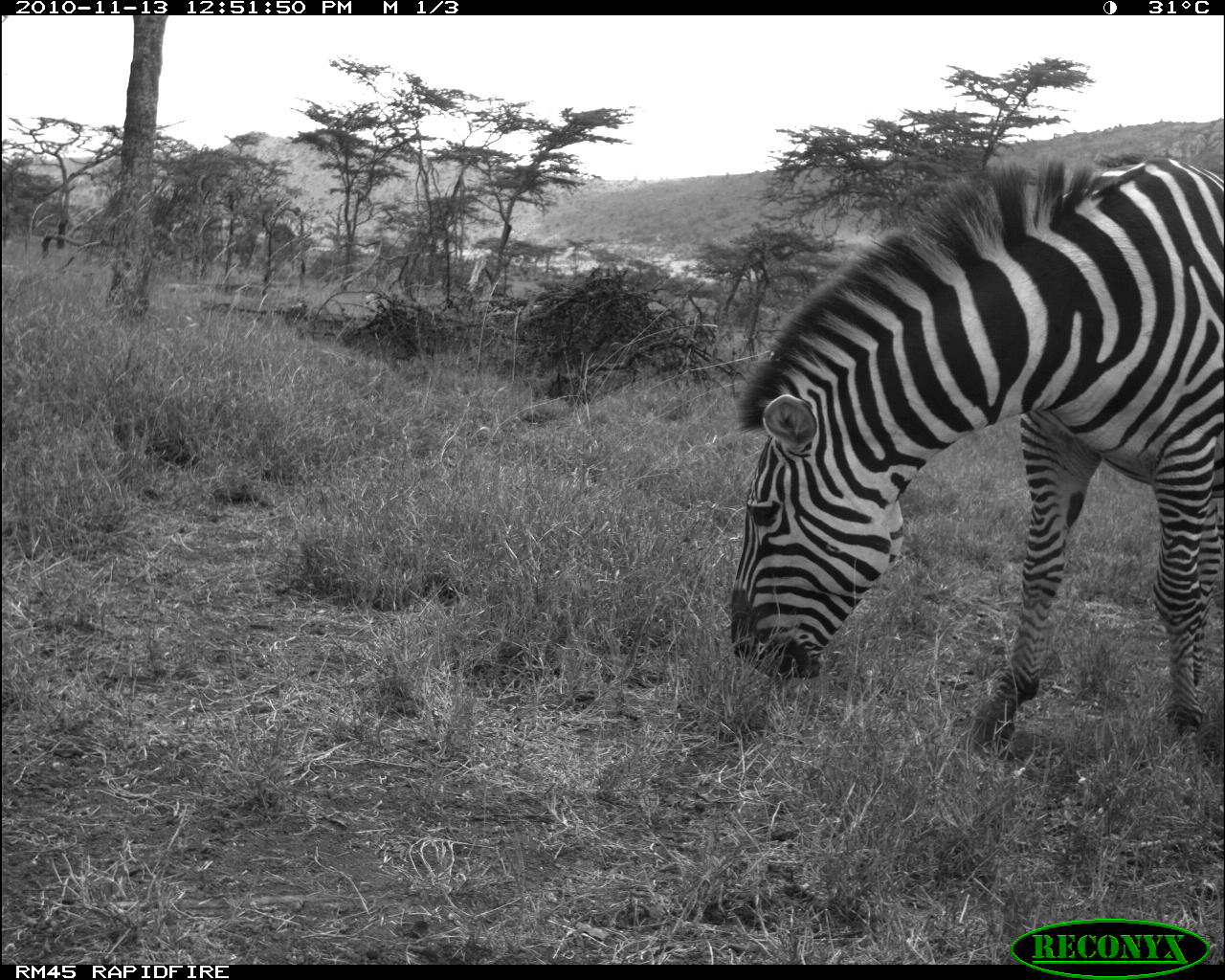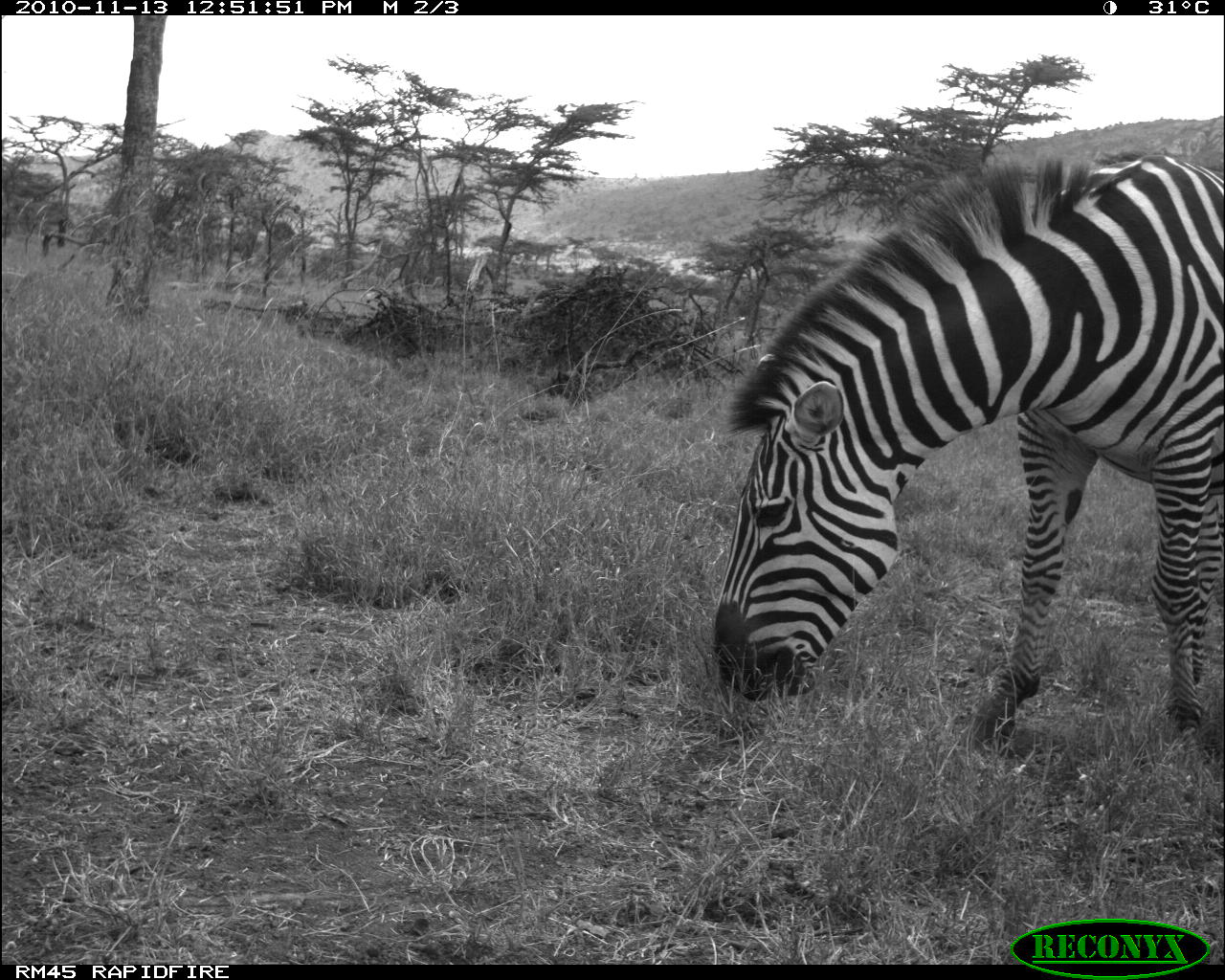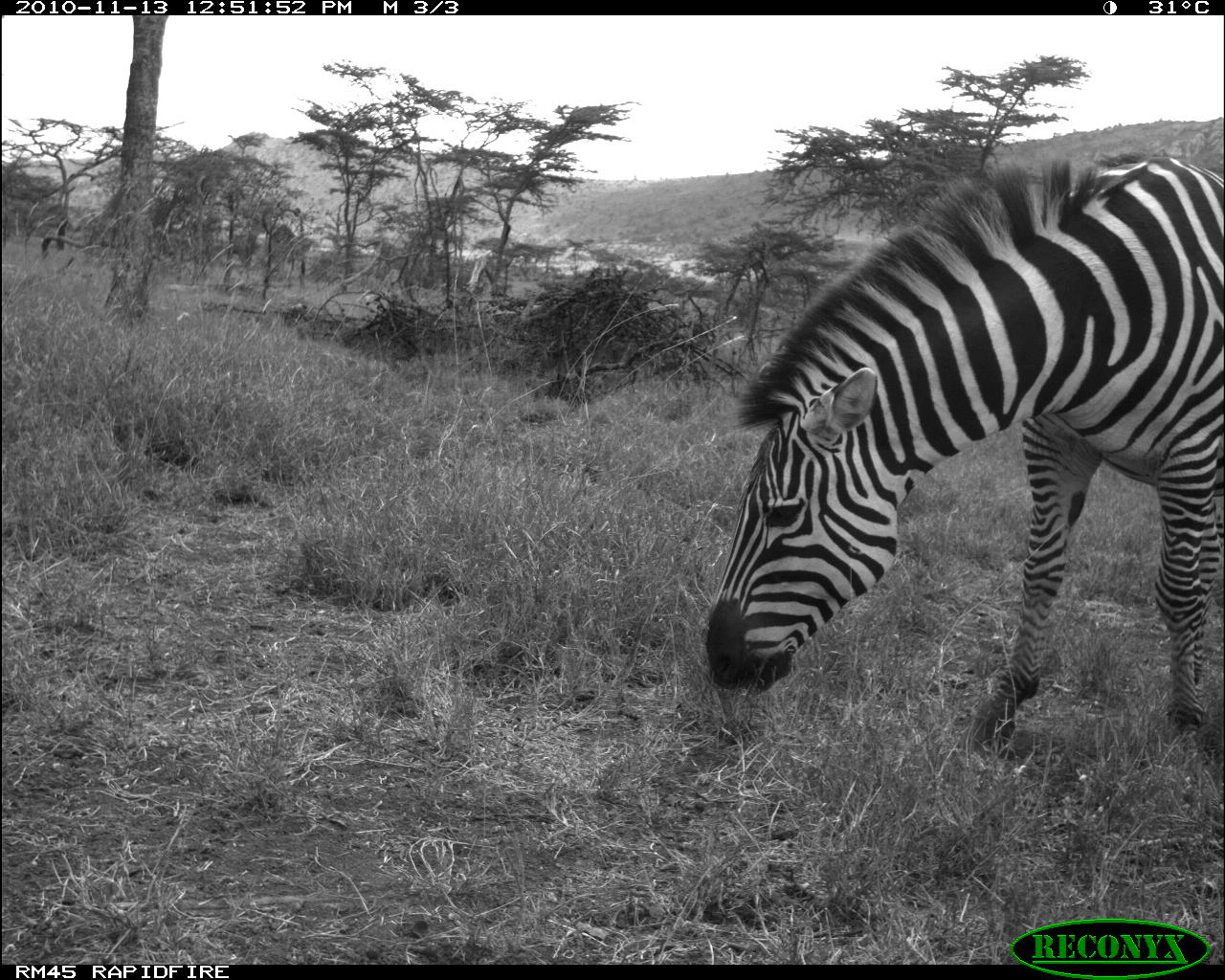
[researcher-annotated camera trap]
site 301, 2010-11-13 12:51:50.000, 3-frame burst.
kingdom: Animalia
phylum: Chordata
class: Mammalia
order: Perissodactyla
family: Equidae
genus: Equus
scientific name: Equus quagga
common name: plains zebra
Equus quagga (plains zebra), count 1.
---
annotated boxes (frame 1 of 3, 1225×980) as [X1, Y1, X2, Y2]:
equus quagga: [726, 142, 1225, 762]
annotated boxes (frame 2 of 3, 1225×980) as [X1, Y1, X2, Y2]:
equus quagga: [711, 139, 1225, 740]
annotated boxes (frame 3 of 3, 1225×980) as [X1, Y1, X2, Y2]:
equus quagga: [696, 146, 1225, 758]